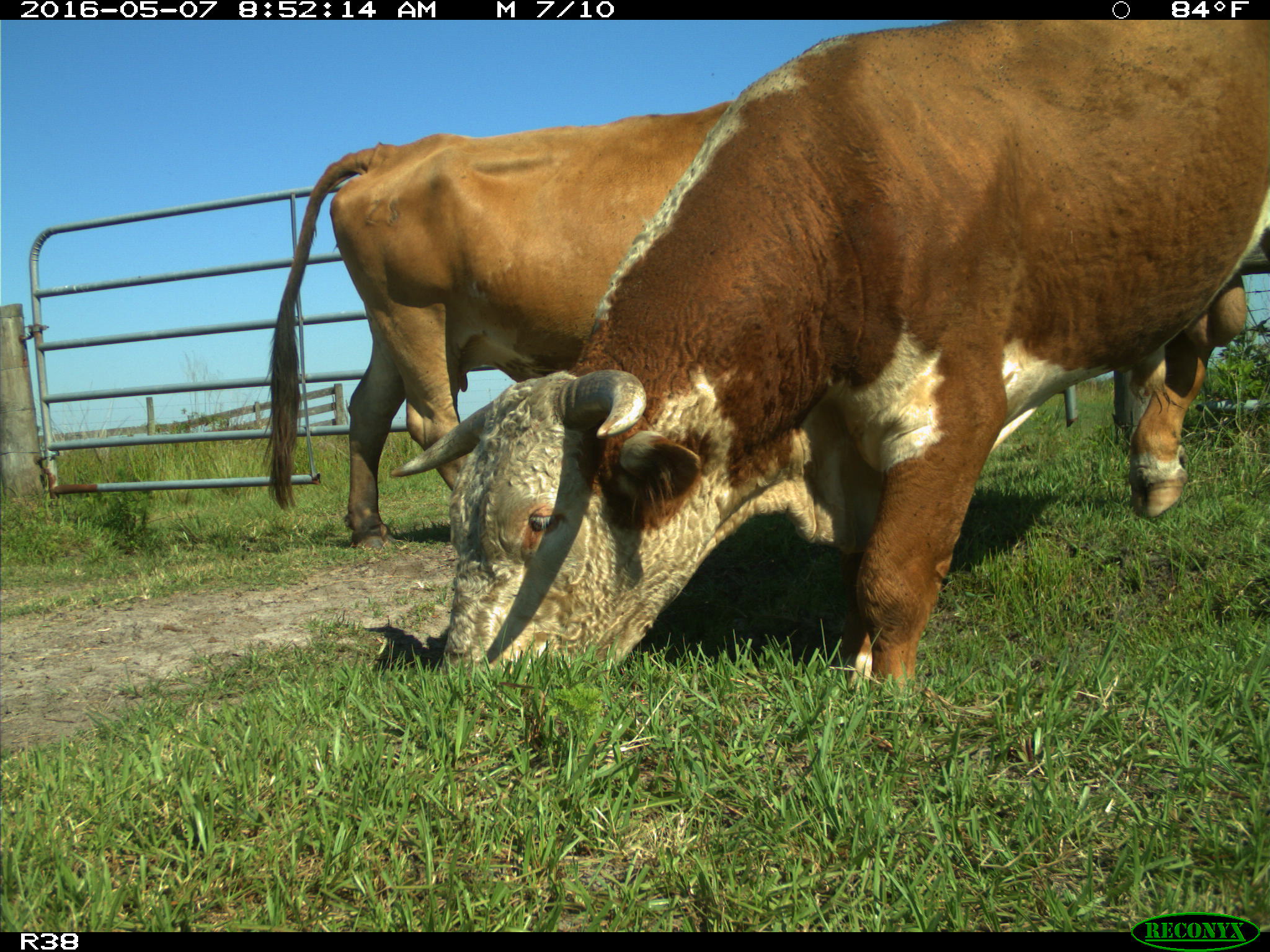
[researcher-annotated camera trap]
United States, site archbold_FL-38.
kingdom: Animalia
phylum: Chordata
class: Mammalia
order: Artiodactyla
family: Bovidae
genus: Bos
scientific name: Bos taurus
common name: domestic cow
Bos taurus (domestic cow).